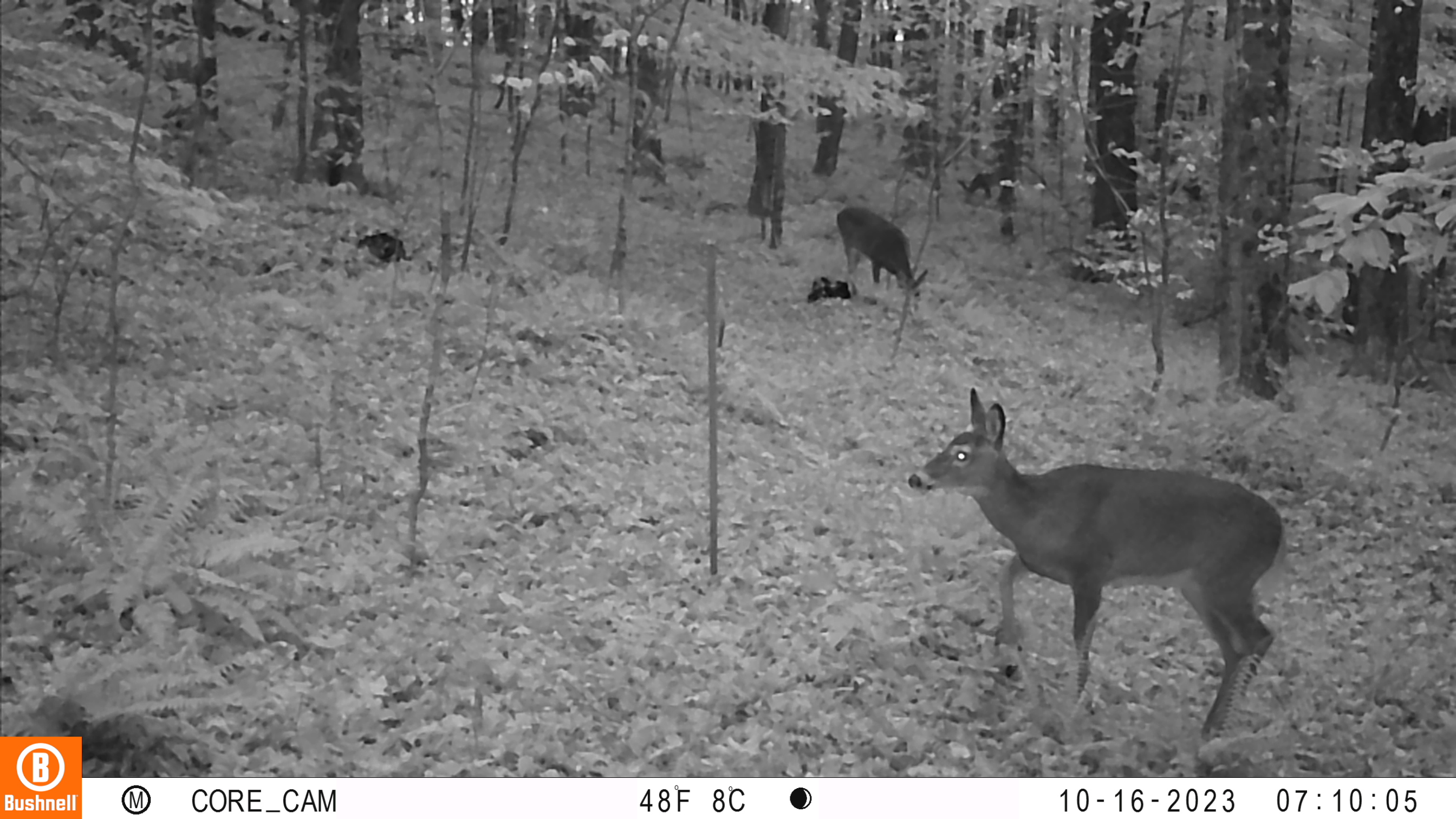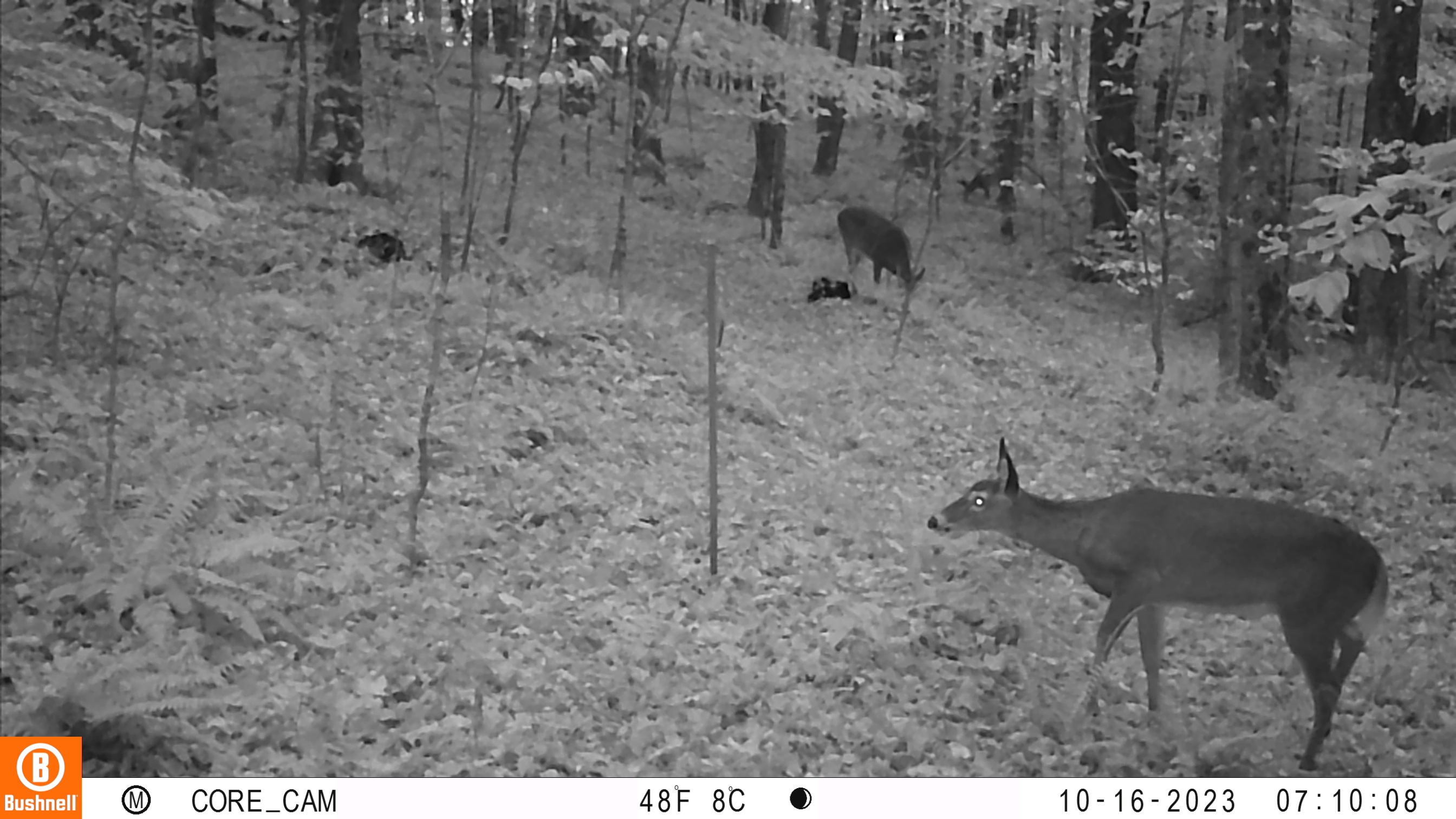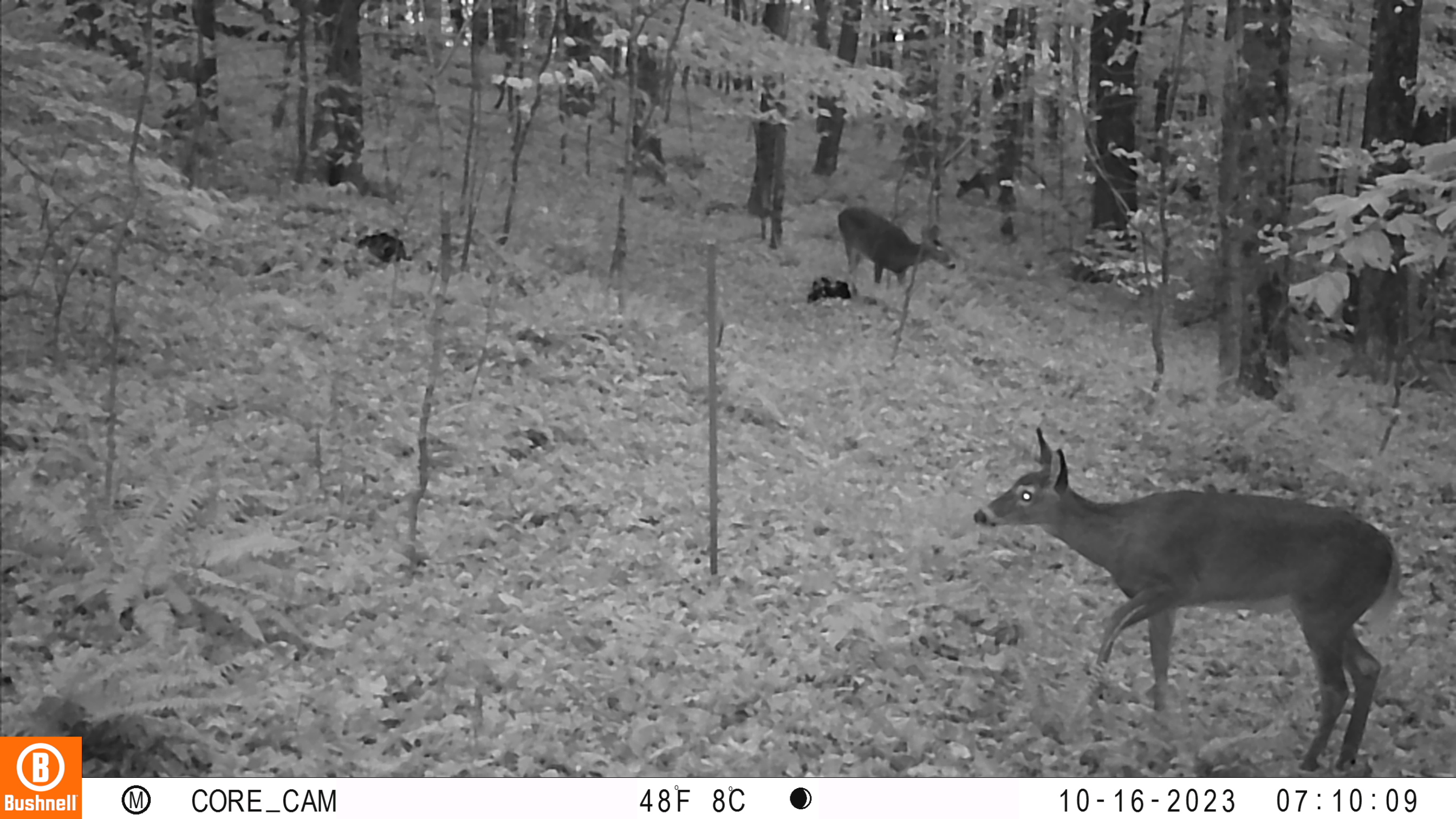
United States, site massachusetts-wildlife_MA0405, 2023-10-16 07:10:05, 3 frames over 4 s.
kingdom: Animalia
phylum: Chordata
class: Mammalia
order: Artiodactyla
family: Cervidae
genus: Odocoileus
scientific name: Odocoileus virginianus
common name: white-tailed deer